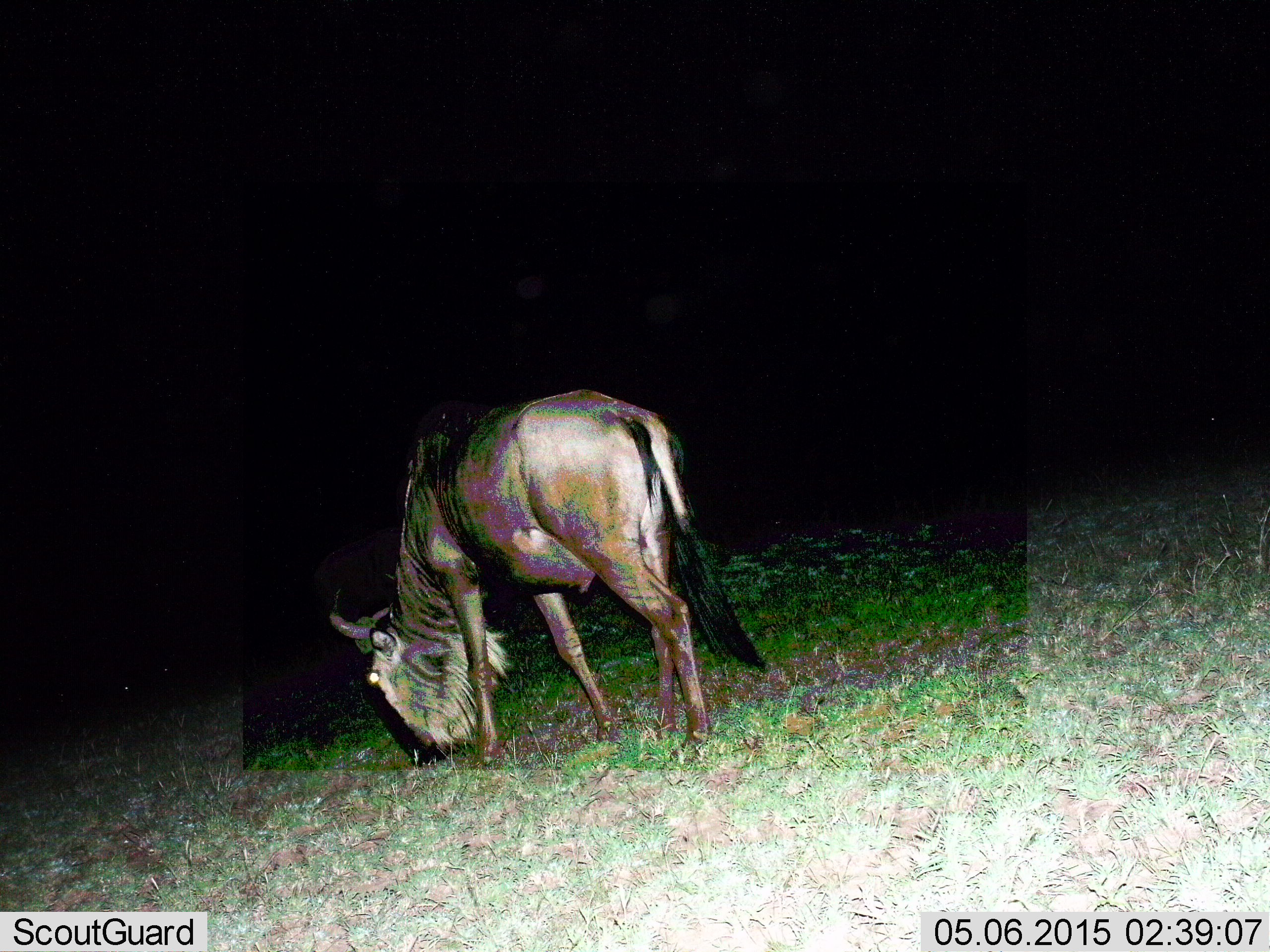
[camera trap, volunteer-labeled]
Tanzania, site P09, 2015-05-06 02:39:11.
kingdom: Animalia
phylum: Chordata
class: Mammalia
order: Artiodactyla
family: Bovidae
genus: Connochaetes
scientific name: Connochaetes taurinus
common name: blue wildebeest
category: wildebeest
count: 1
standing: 20%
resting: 0%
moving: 0%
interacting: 0%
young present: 0%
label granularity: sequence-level